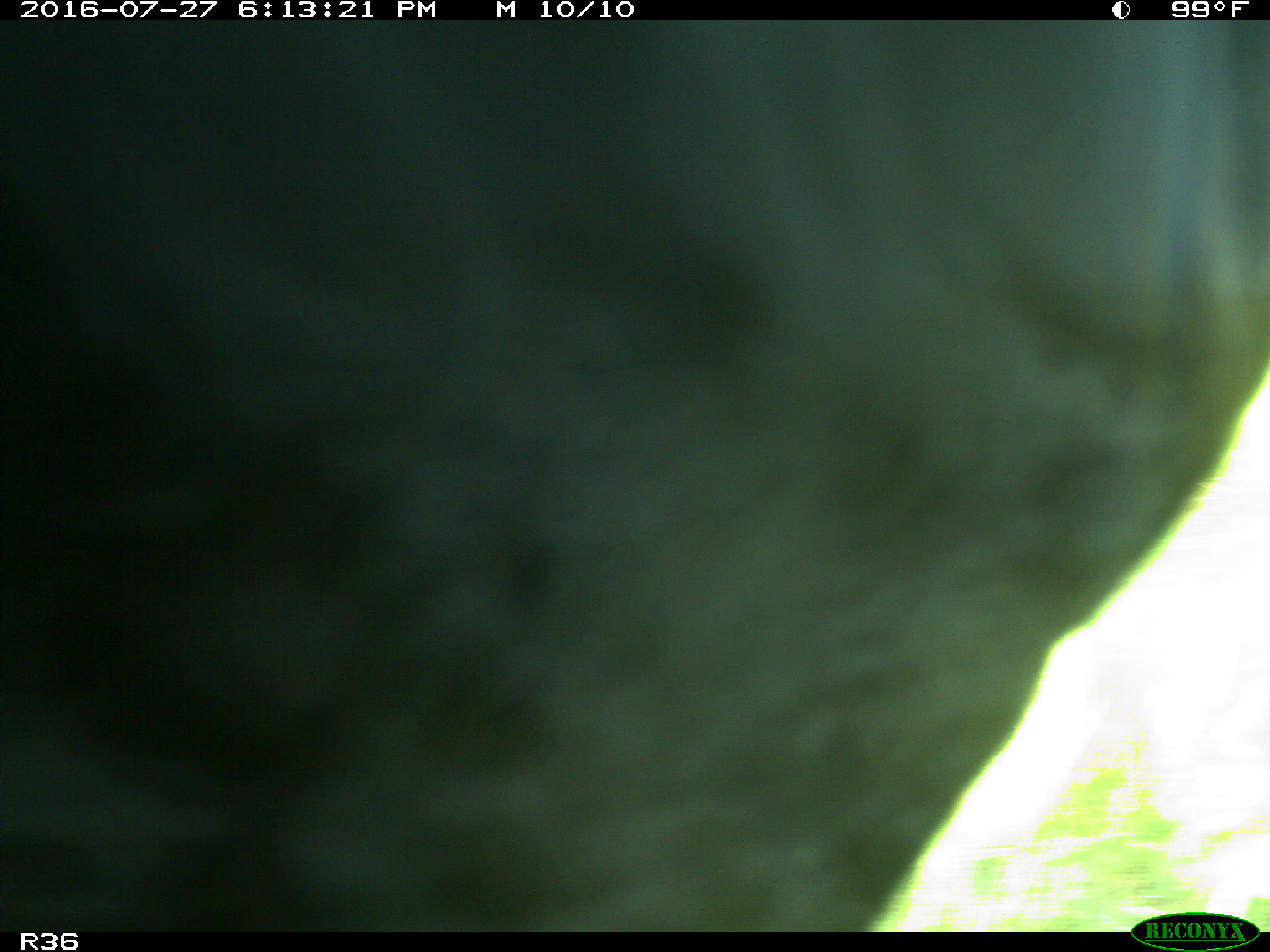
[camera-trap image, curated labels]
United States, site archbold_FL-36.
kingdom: Animalia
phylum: Chordata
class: Mammalia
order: Artiodactyla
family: Bovidae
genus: Bos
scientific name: Bos taurus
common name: domestic cow